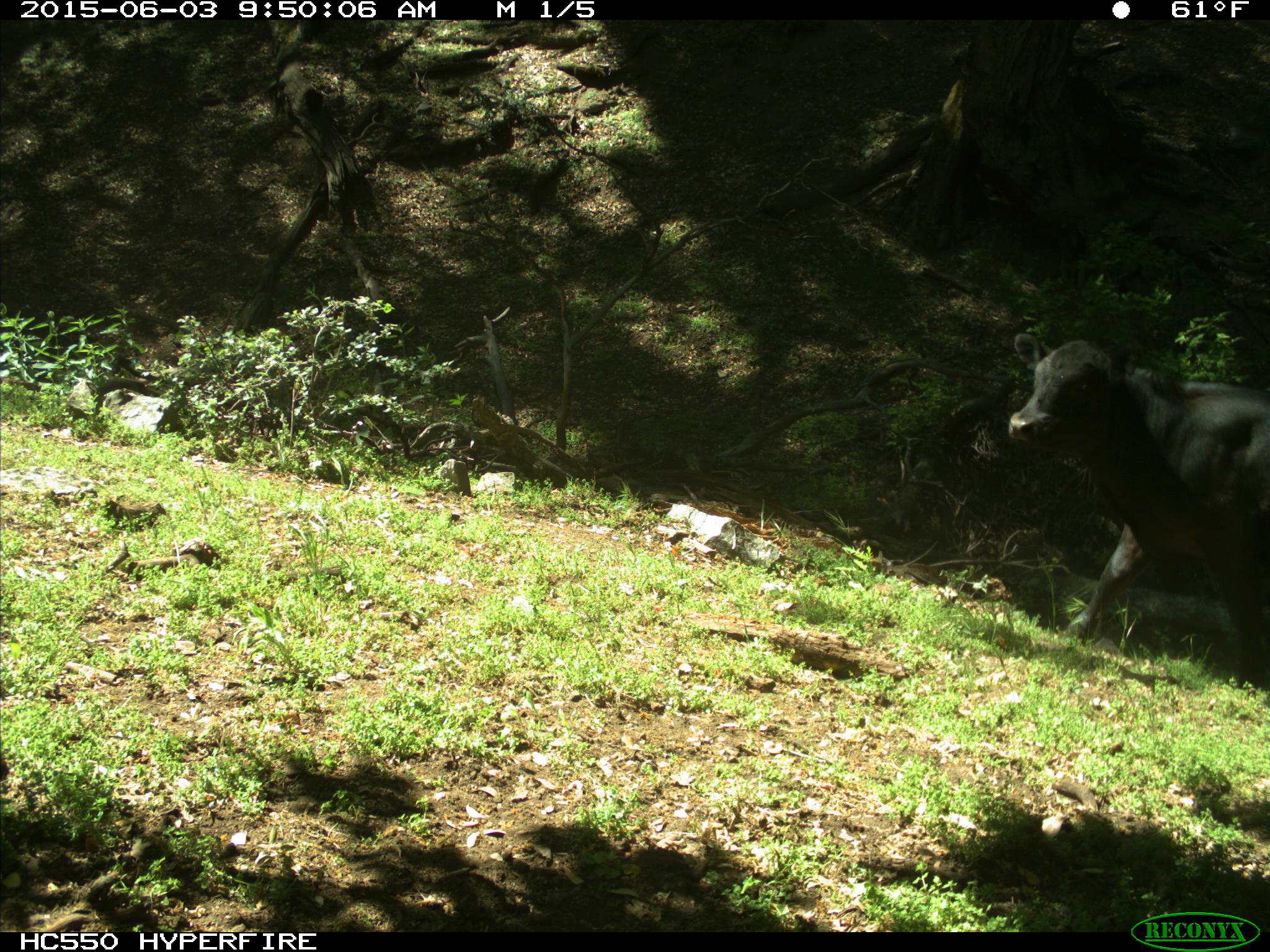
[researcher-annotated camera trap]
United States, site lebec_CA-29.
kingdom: Animalia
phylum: Chordata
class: Mammalia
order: Artiodactyla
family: Bovidae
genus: Bos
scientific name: Bos taurus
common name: domestic cow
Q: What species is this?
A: Bos taurus (domestic cow).